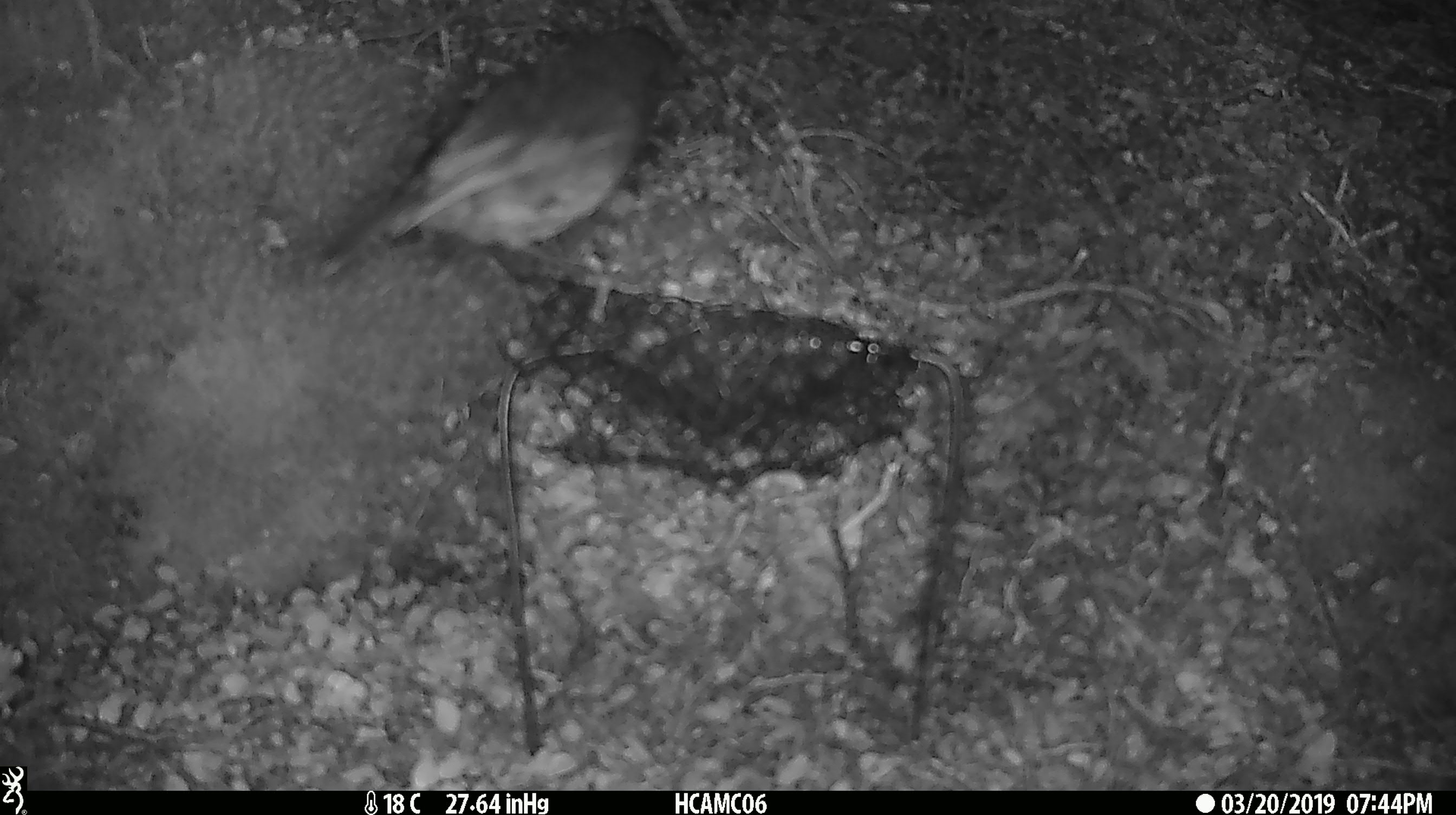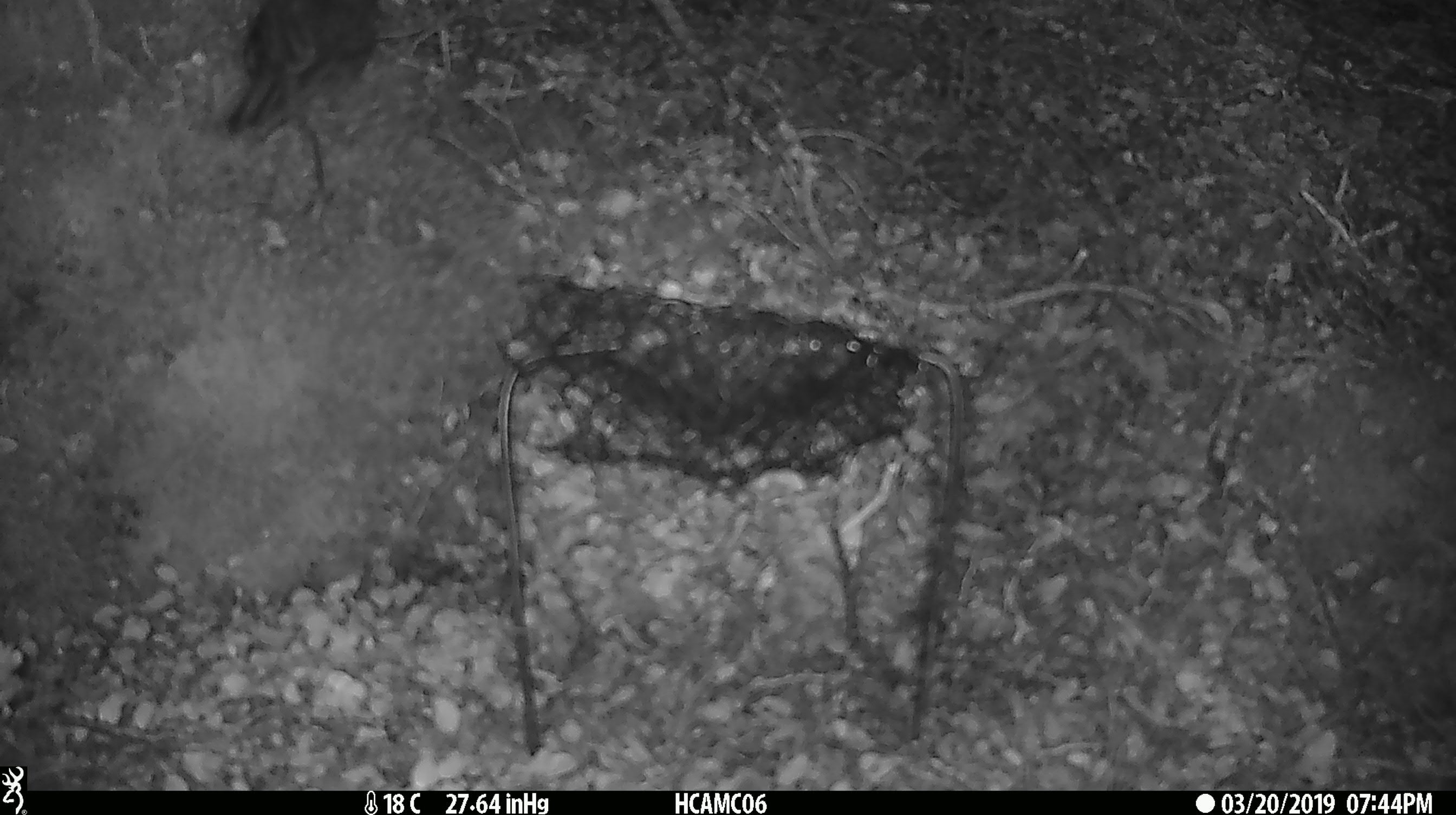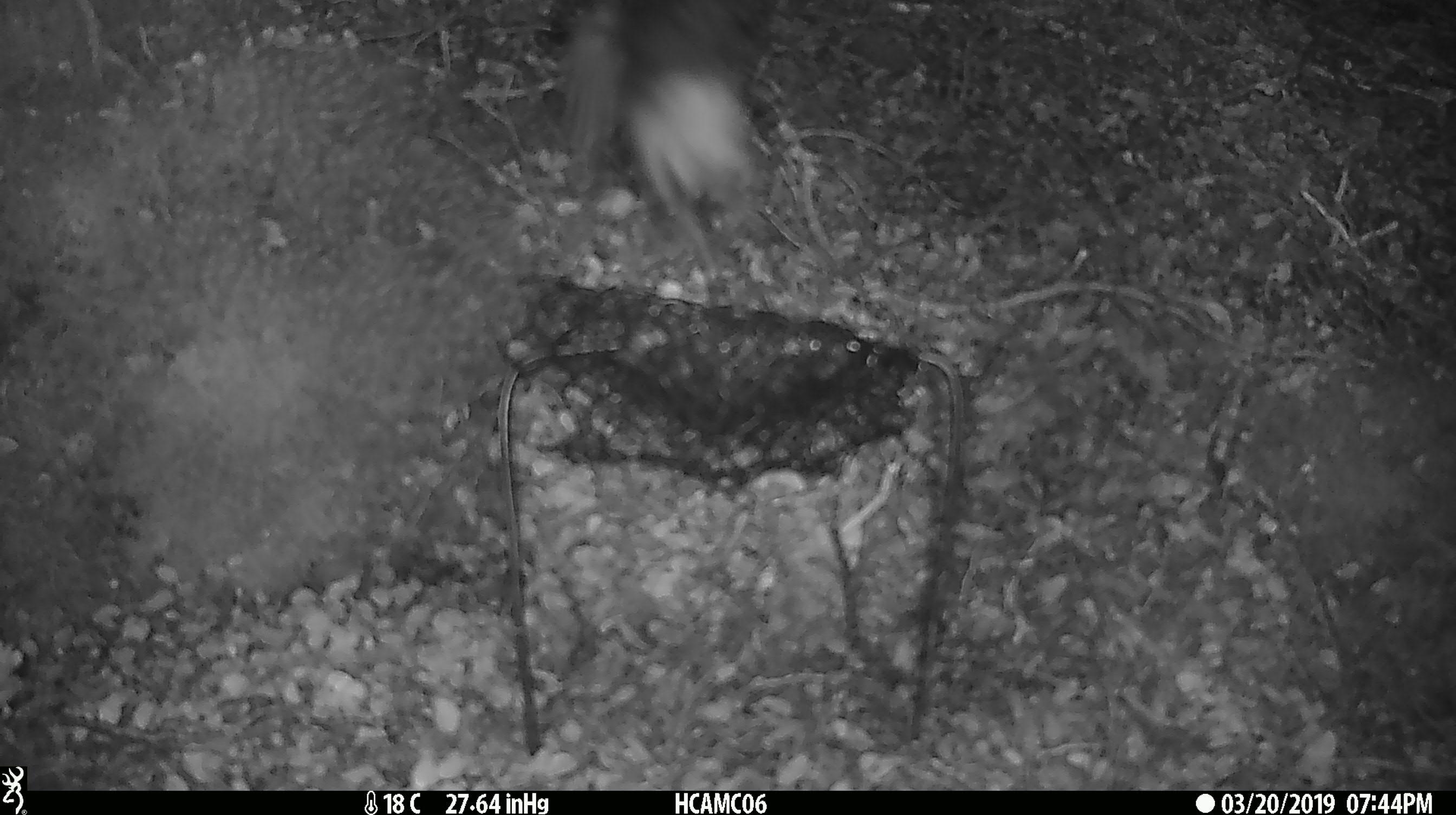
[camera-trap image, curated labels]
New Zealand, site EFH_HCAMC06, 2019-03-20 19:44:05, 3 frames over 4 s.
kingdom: Animalia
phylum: Chordata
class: Aves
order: Passeriformes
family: Petroicidae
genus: Petroica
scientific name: Petroica australis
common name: new zealand robin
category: robin